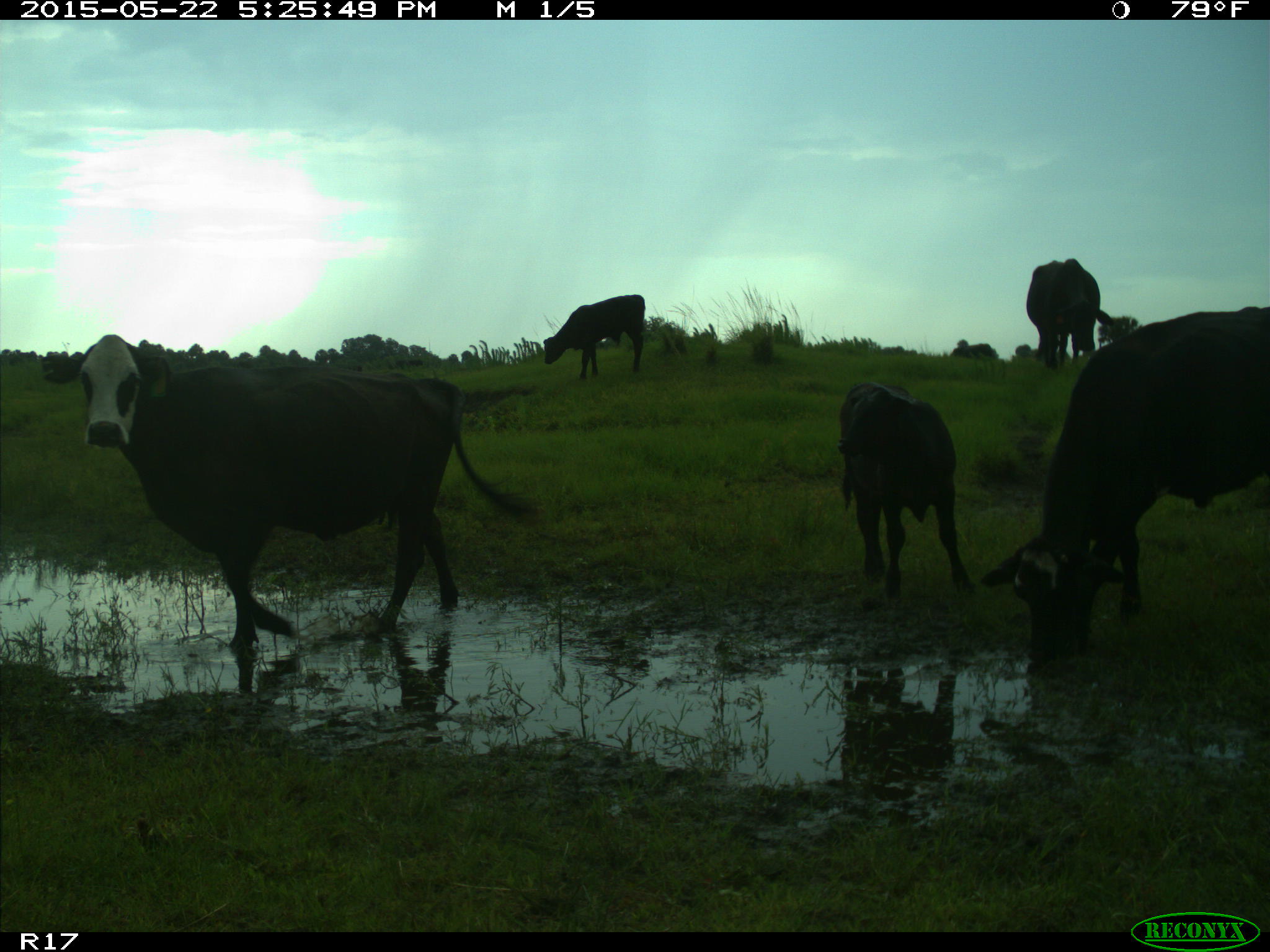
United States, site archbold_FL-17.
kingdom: Animalia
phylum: Chordata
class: Mammalia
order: Artiodactyla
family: Bovidae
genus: Bos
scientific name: Bos taurus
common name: domestic cow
Bos taurus (domestic cow).